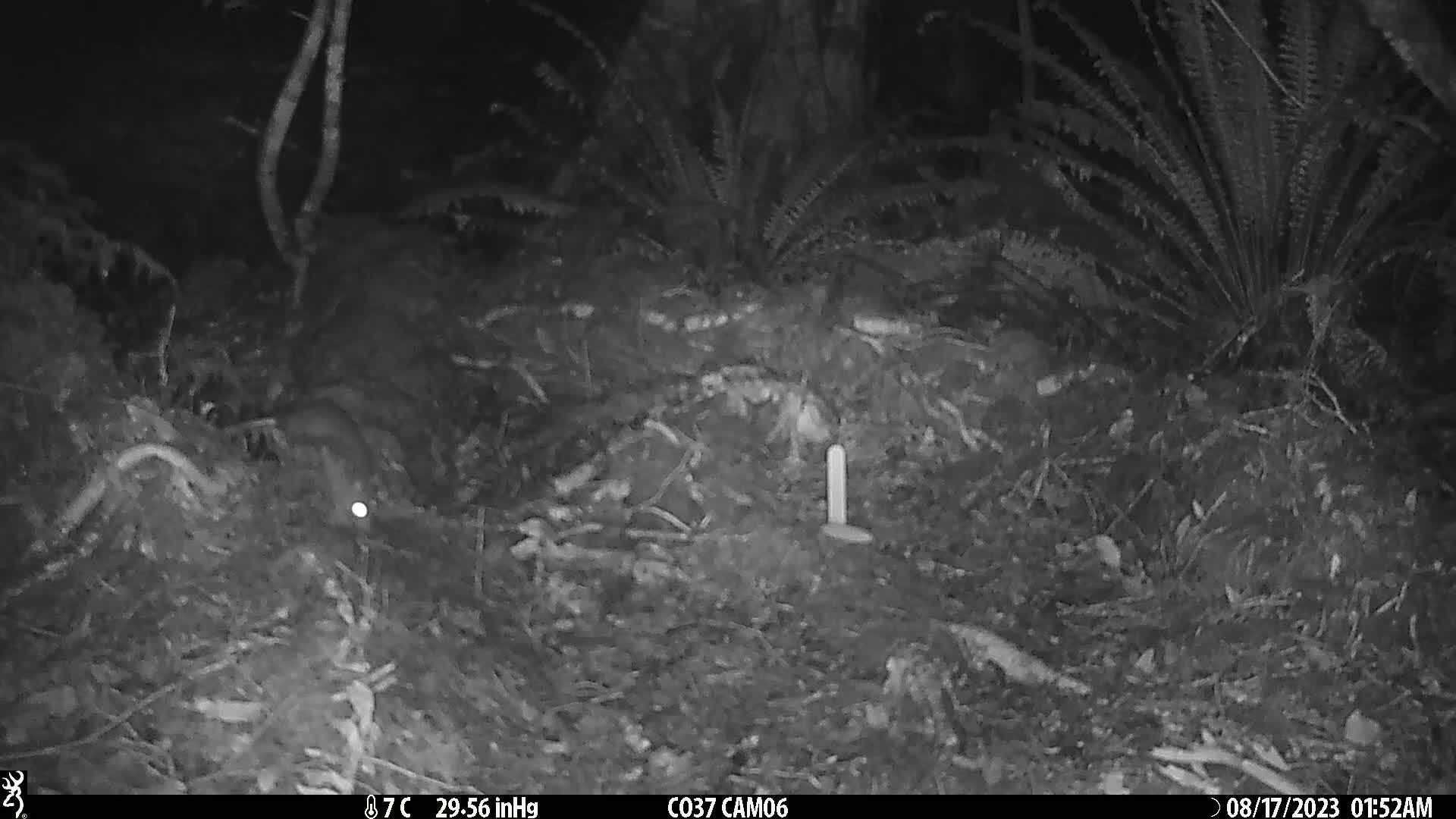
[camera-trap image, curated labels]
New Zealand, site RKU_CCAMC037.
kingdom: Animalia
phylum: Chordata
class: Mammalia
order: Rodentia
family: Muridae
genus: Rattus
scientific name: Rattus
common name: rat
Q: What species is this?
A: Rat (Rattus).